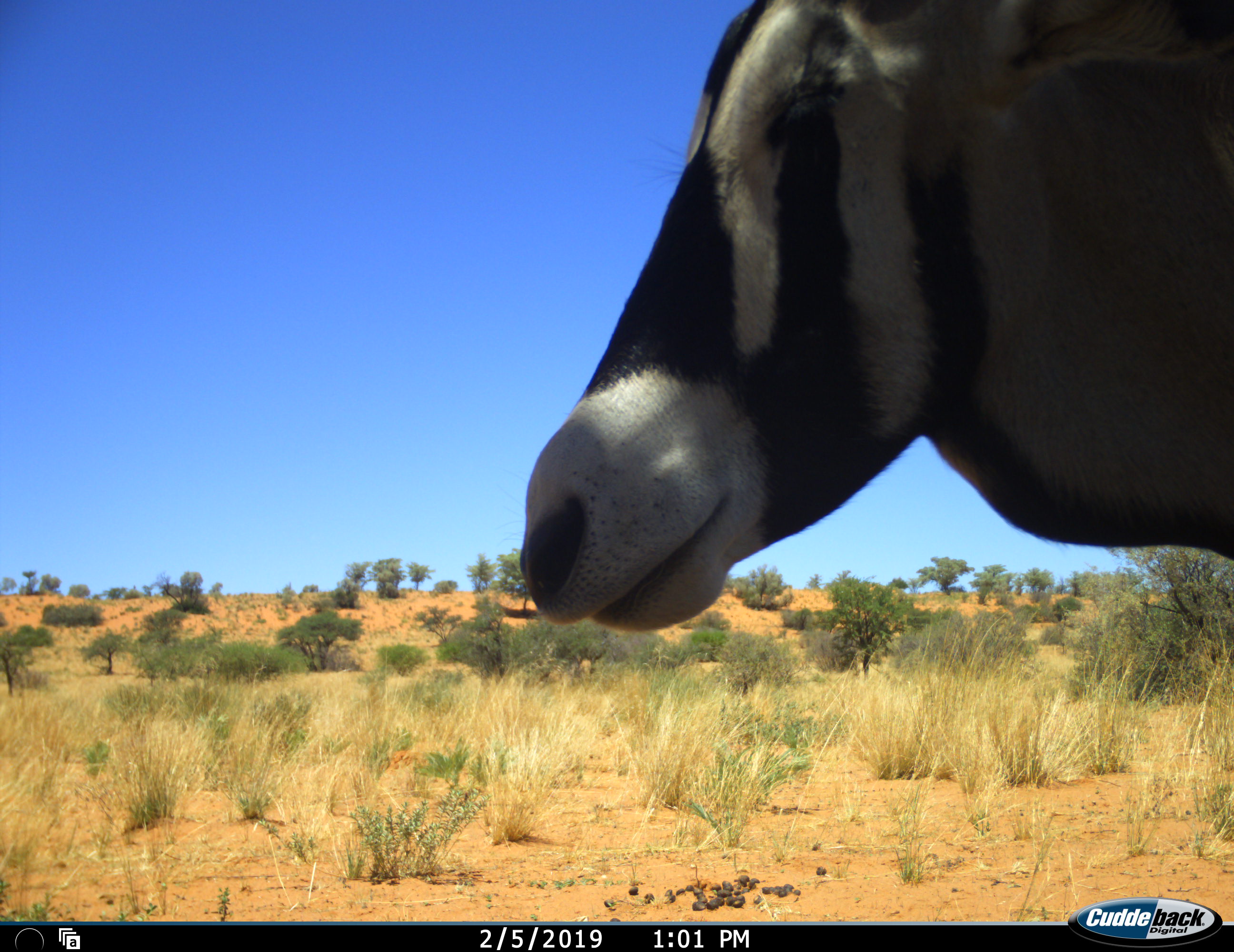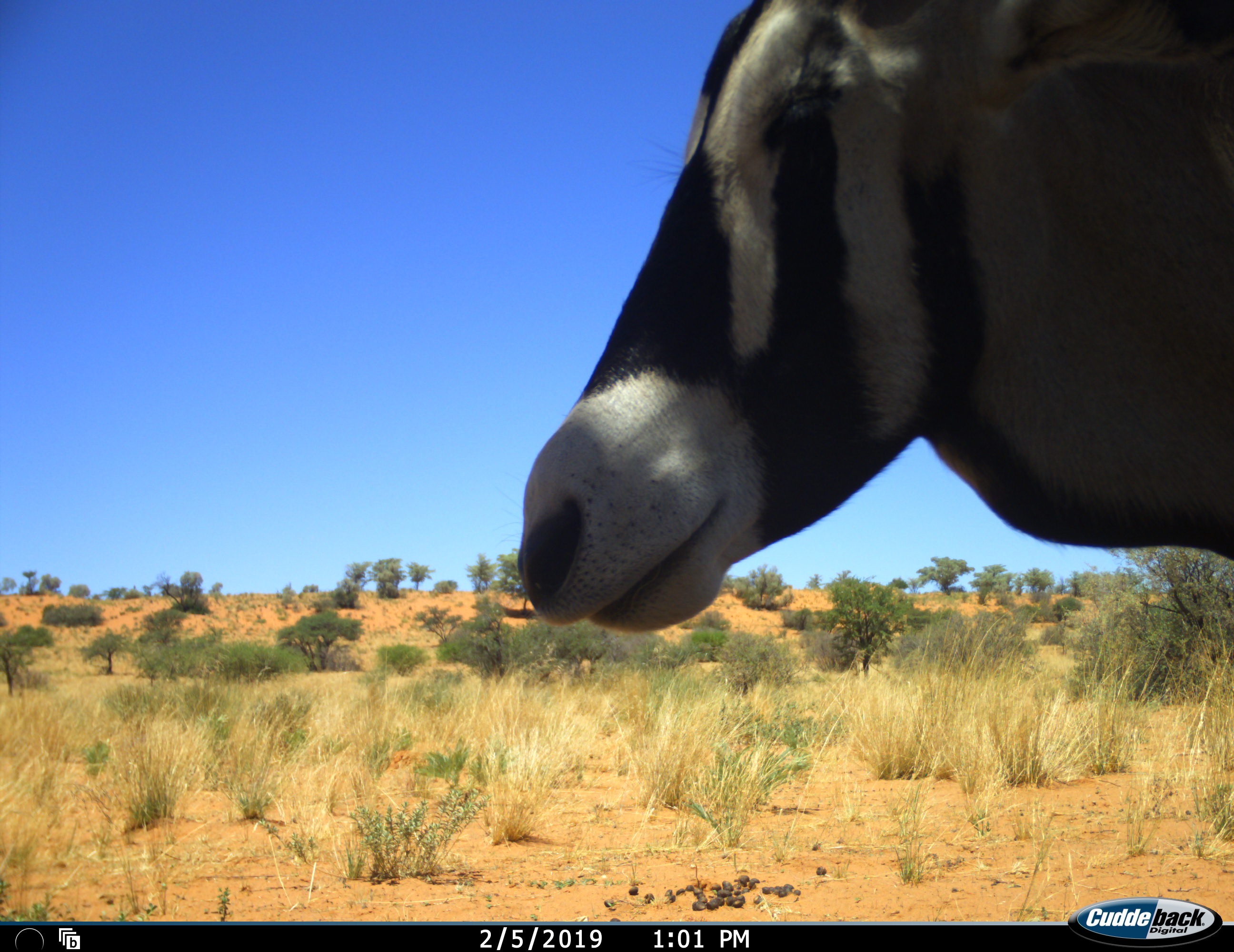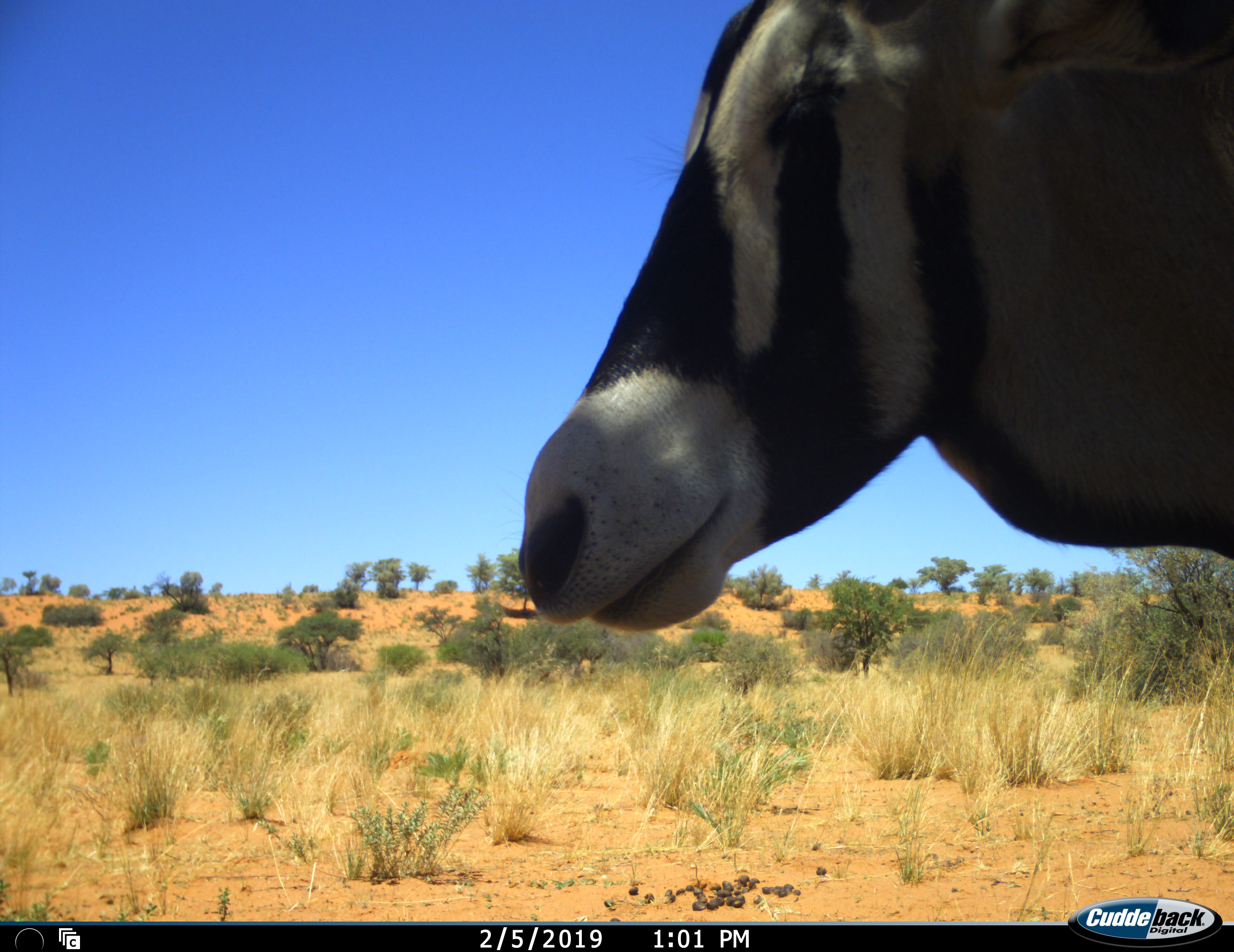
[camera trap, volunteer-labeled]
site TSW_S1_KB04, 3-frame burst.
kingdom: Animalia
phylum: Chordata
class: Mammalia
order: Artiodactyla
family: Bovidae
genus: Oryx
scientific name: Oryx gazella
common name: gemsbok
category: oryx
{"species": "oryx (gemsbok) (Oryx gazella)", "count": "1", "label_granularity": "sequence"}